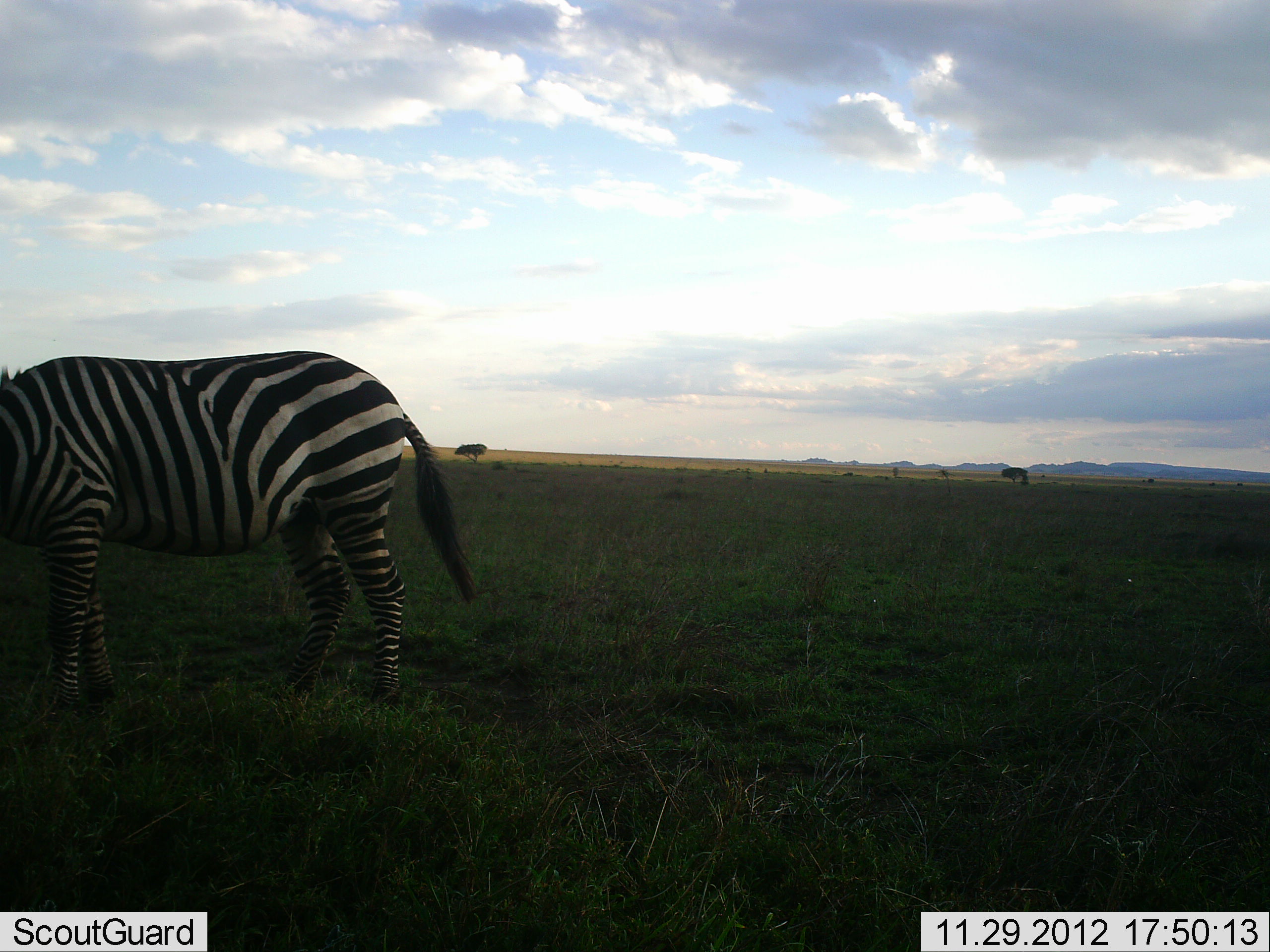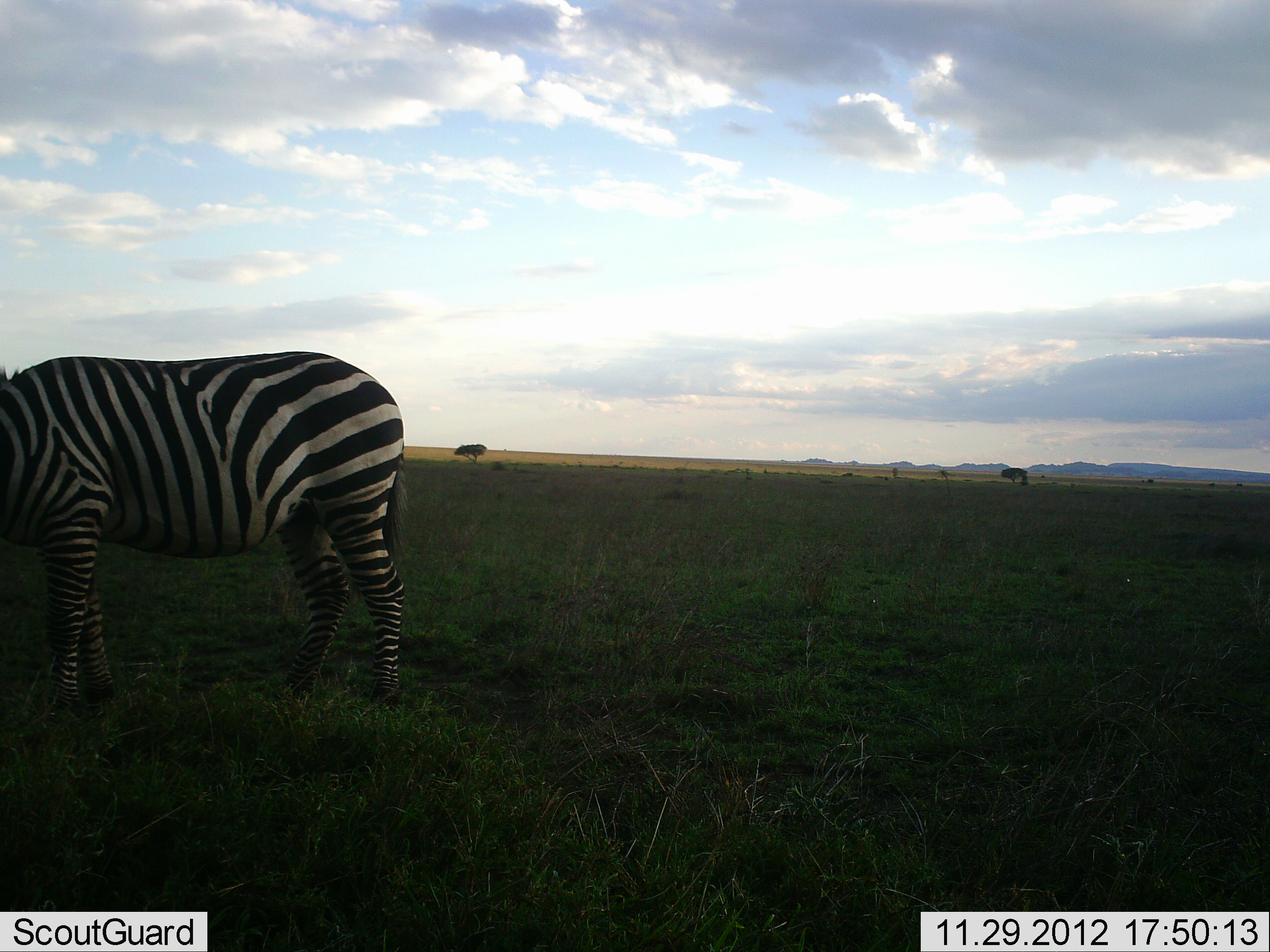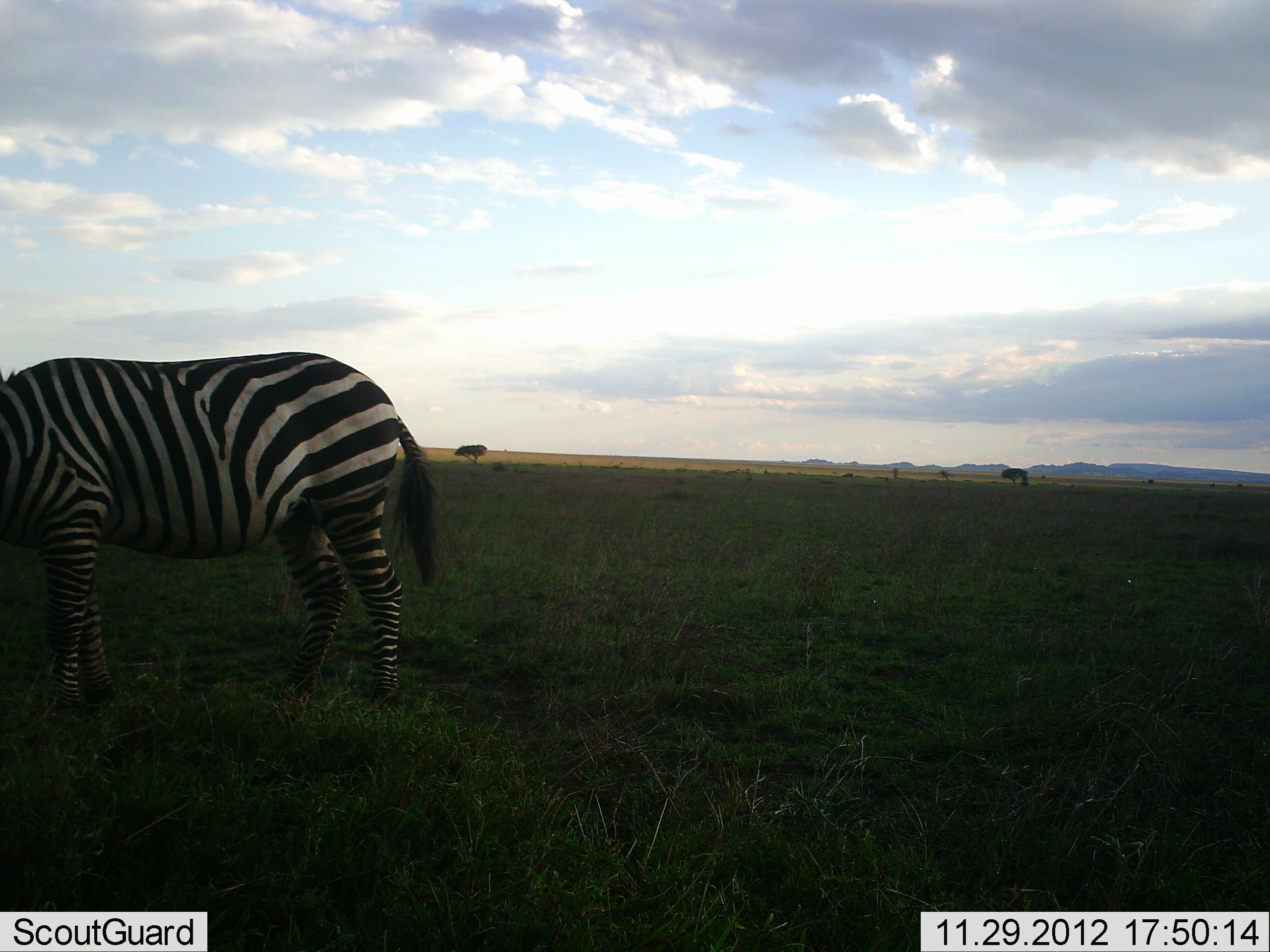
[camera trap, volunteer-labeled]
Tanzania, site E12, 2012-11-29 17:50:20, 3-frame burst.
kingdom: Animalia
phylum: Chordata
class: Mammalia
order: Perissodactyla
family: Equidae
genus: Equus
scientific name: Equus quagga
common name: plains zebra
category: zebra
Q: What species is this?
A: Zebra (plains zebra) (Equus quagga).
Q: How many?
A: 1.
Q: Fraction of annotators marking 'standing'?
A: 70%.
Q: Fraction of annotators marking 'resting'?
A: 0%.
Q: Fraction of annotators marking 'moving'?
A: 0%.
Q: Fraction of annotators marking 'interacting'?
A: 0%.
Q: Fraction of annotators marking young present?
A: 0%.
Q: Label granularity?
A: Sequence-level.